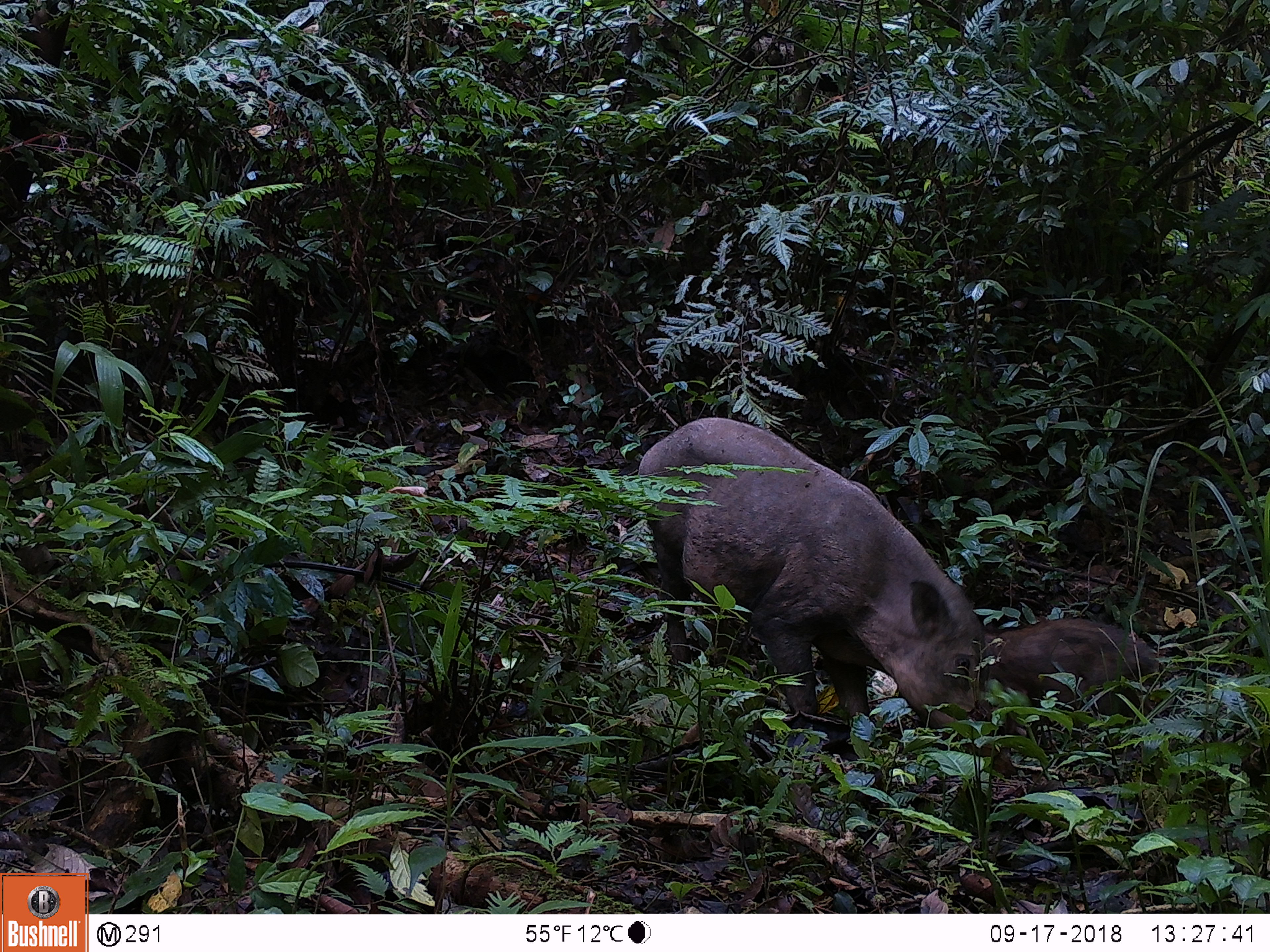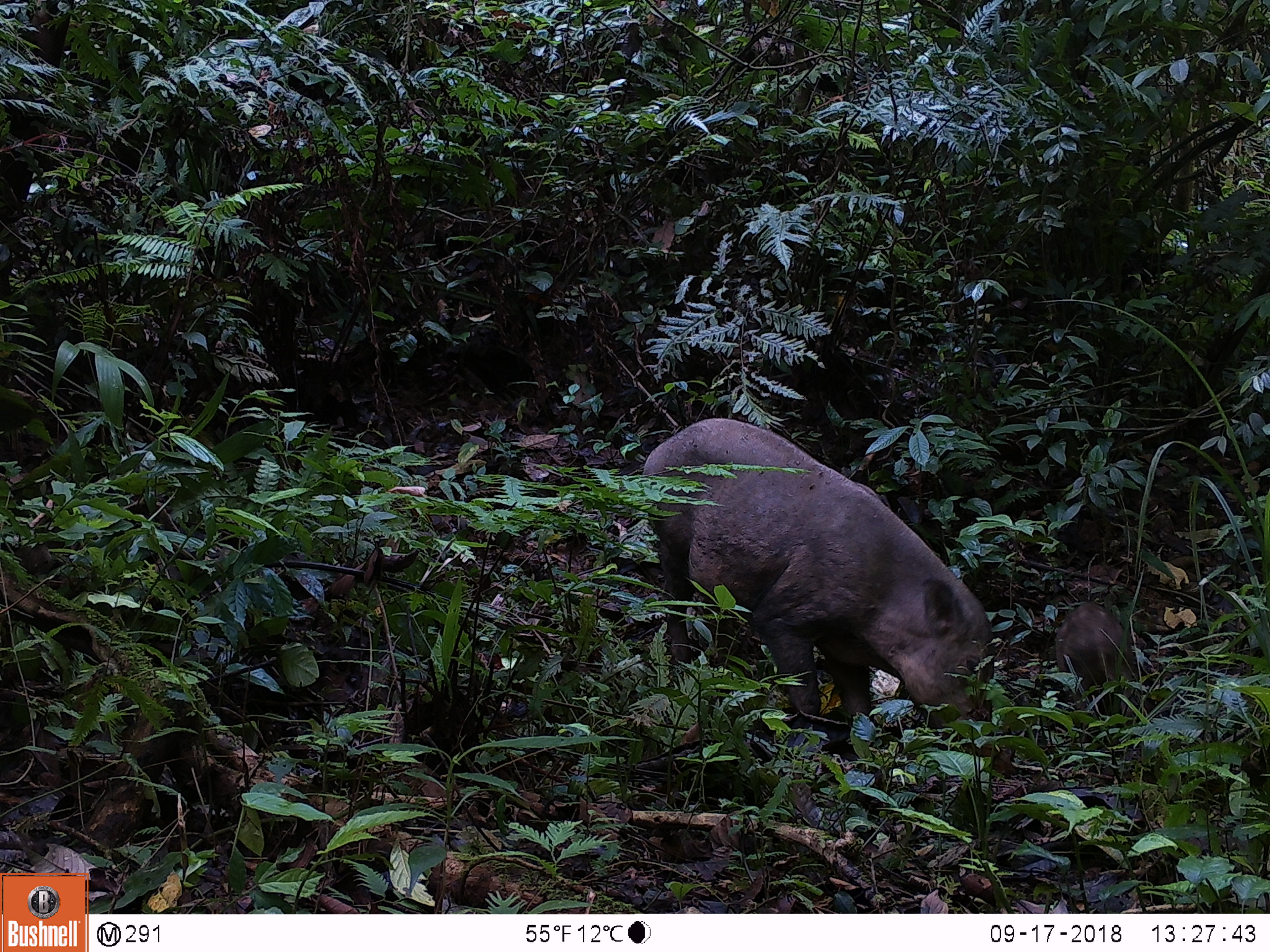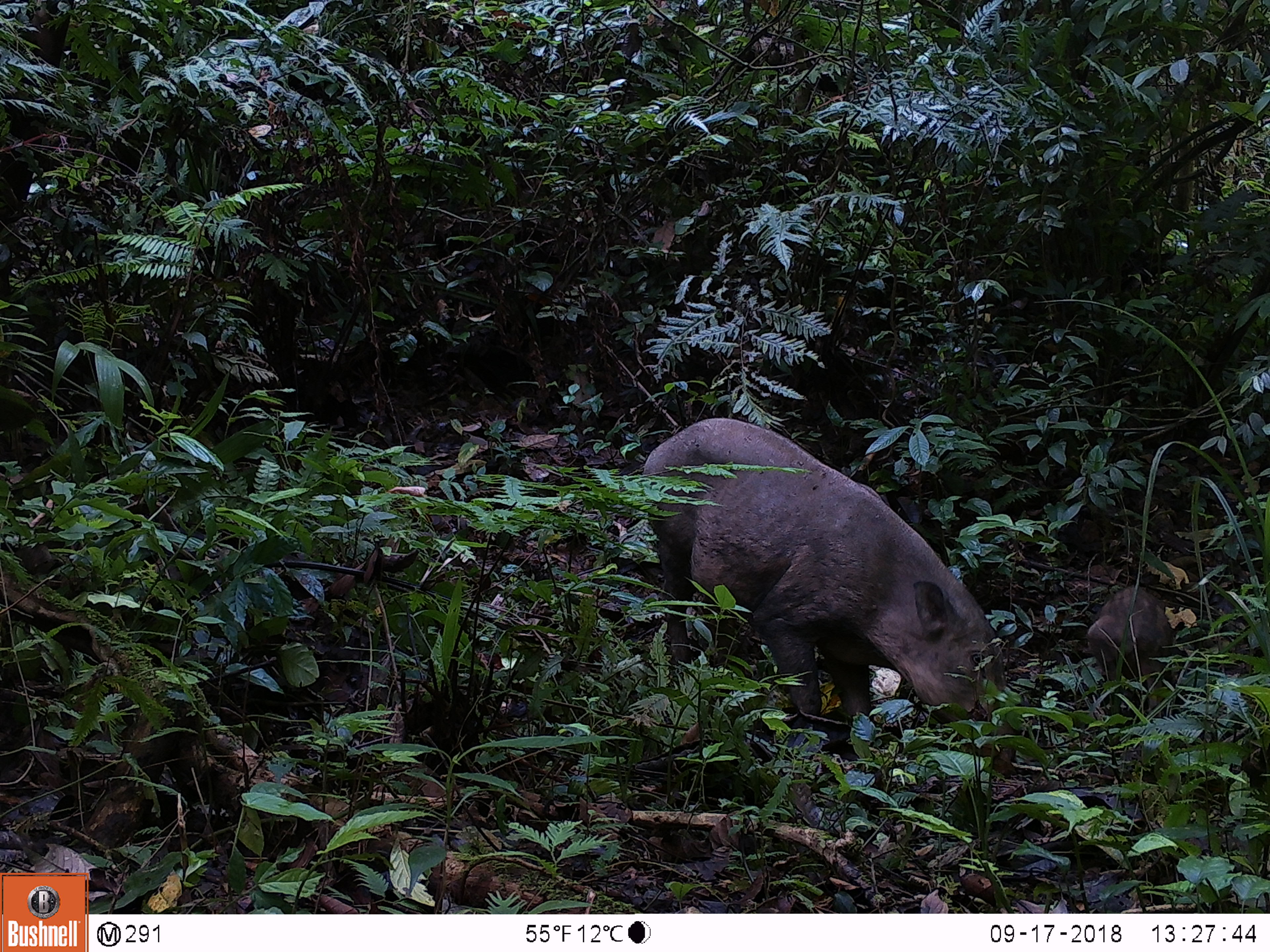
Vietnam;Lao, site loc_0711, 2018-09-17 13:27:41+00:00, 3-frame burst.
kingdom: Animalia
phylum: Chordata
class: Mammalia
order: Artiodactyla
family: Suidae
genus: Sus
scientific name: Sus scrofa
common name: eurasian wild pig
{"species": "eurasian wild pig (Sus scrofa)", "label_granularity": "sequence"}